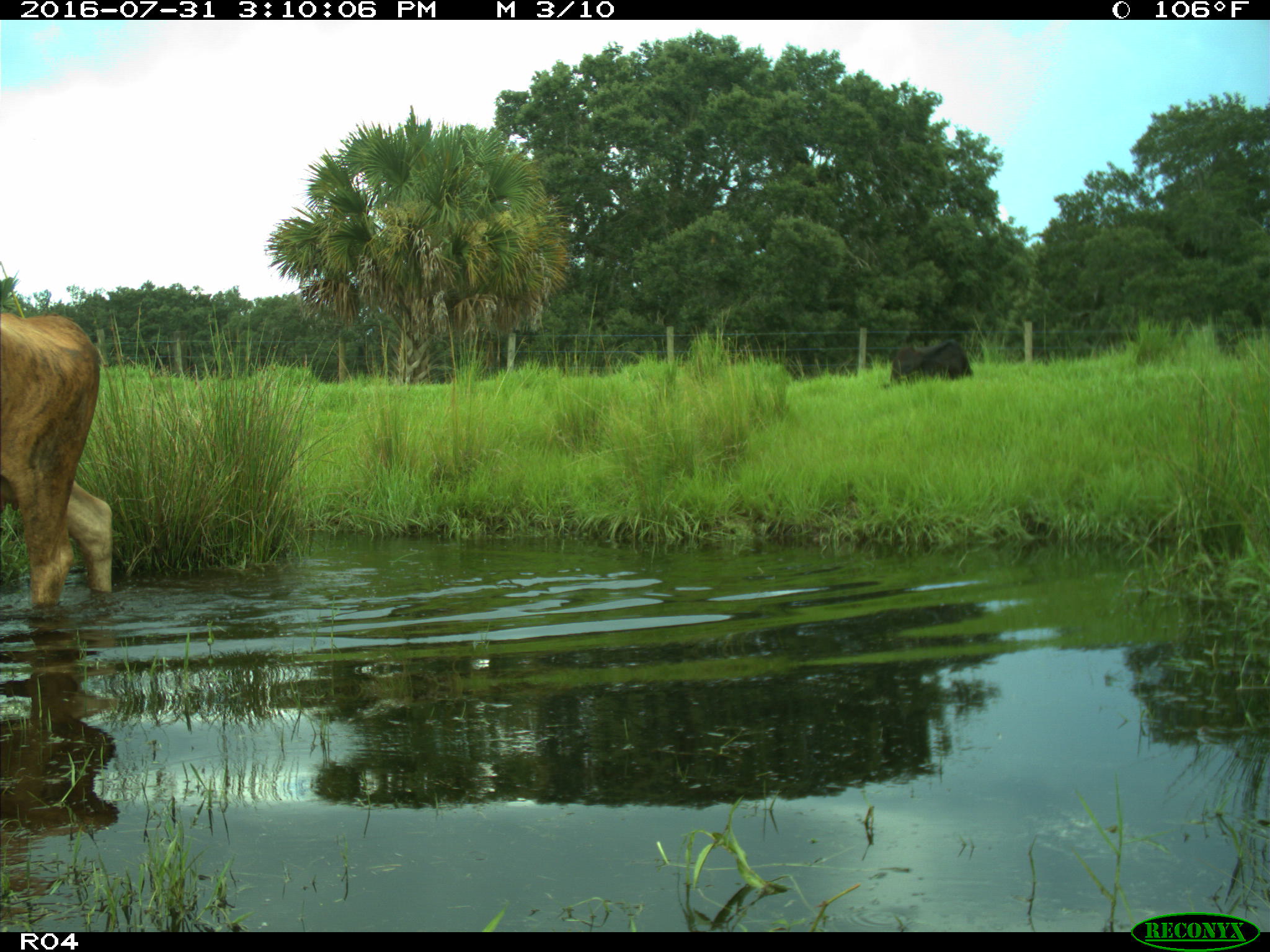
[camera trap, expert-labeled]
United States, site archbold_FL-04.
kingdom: Animalia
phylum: Chordata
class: Mammalia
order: Artiodactyla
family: Bovidae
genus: Bos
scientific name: Bos taurus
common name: domestic cow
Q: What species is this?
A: Bos taurus (domestic cow).